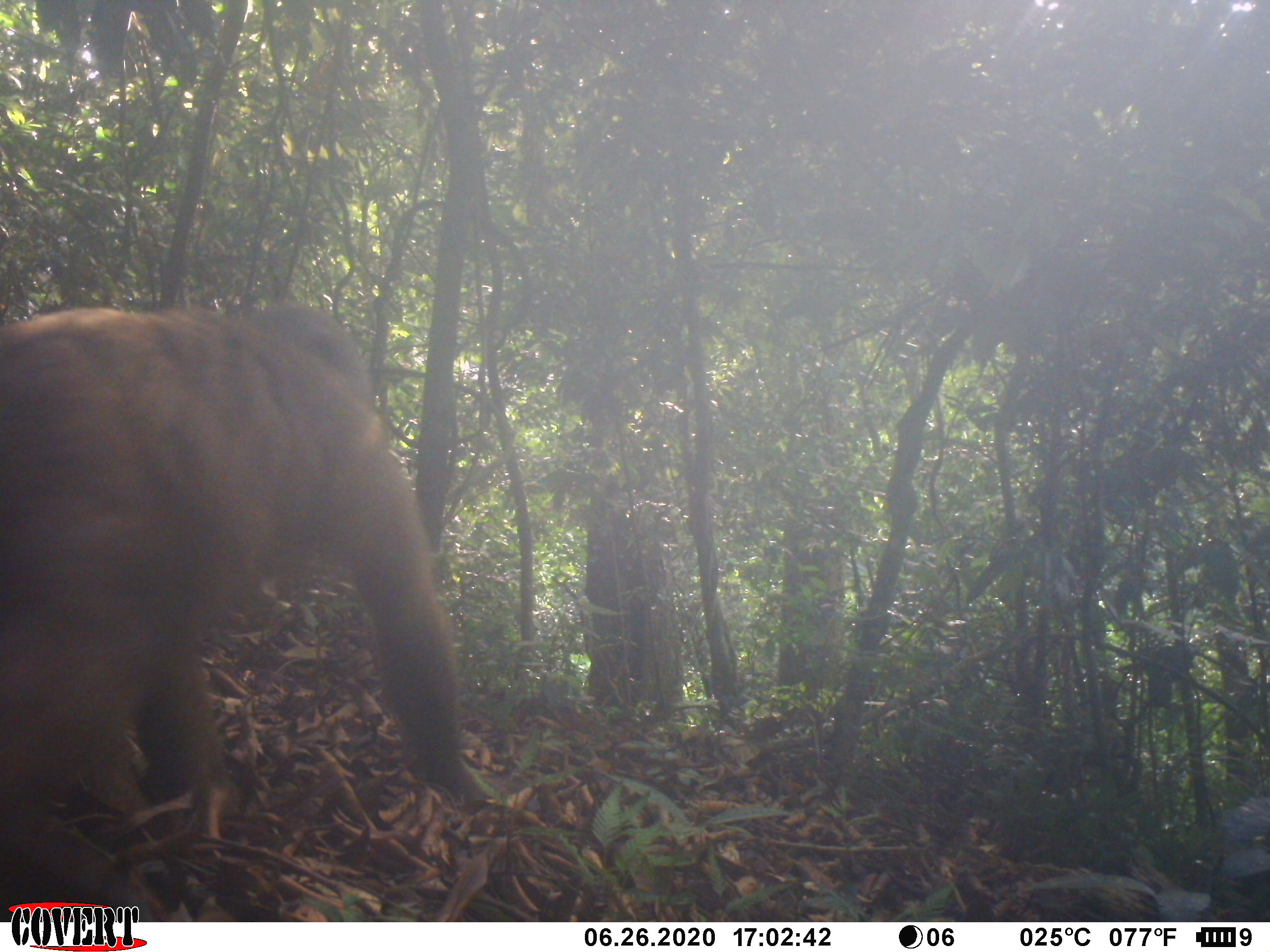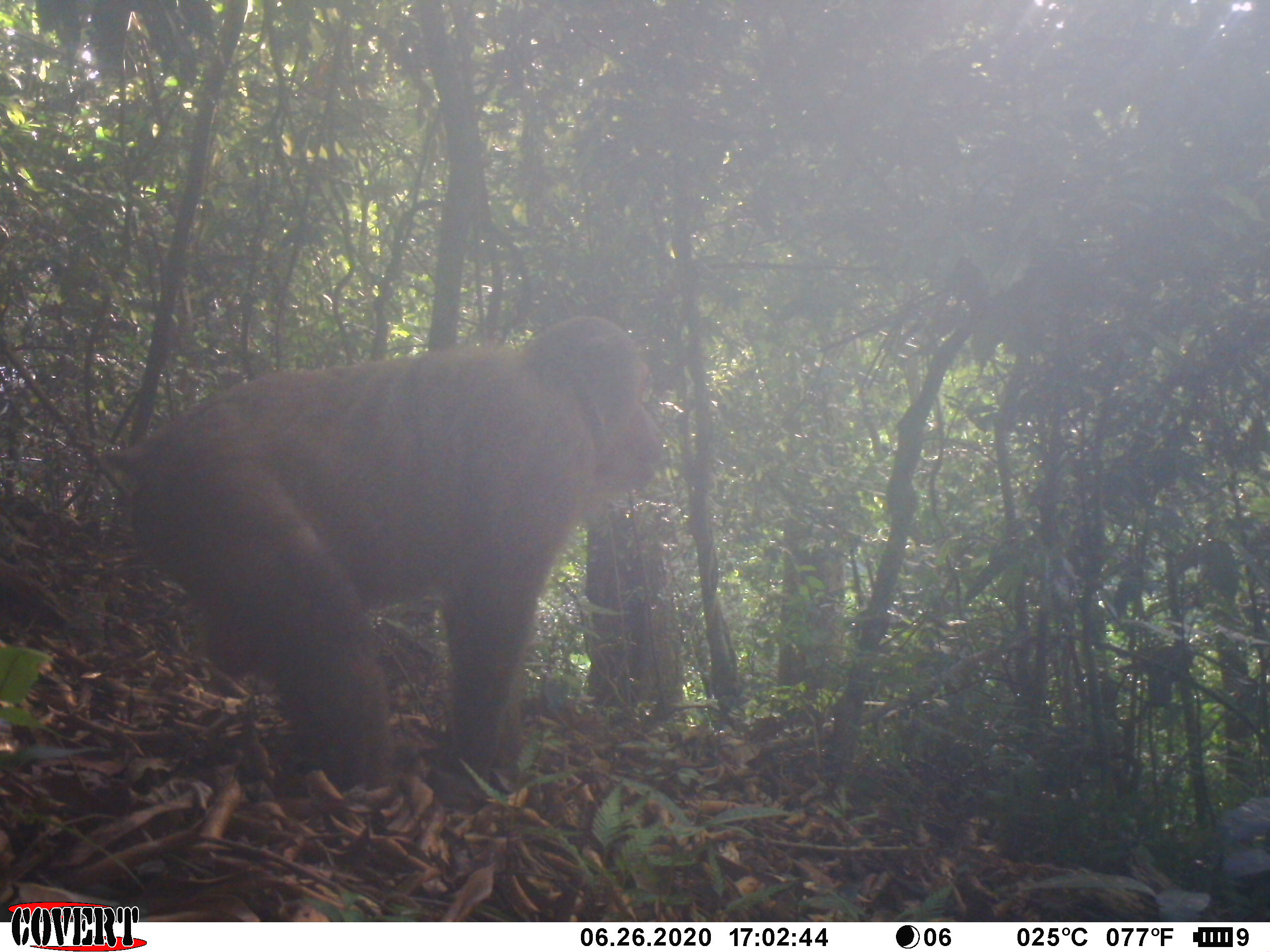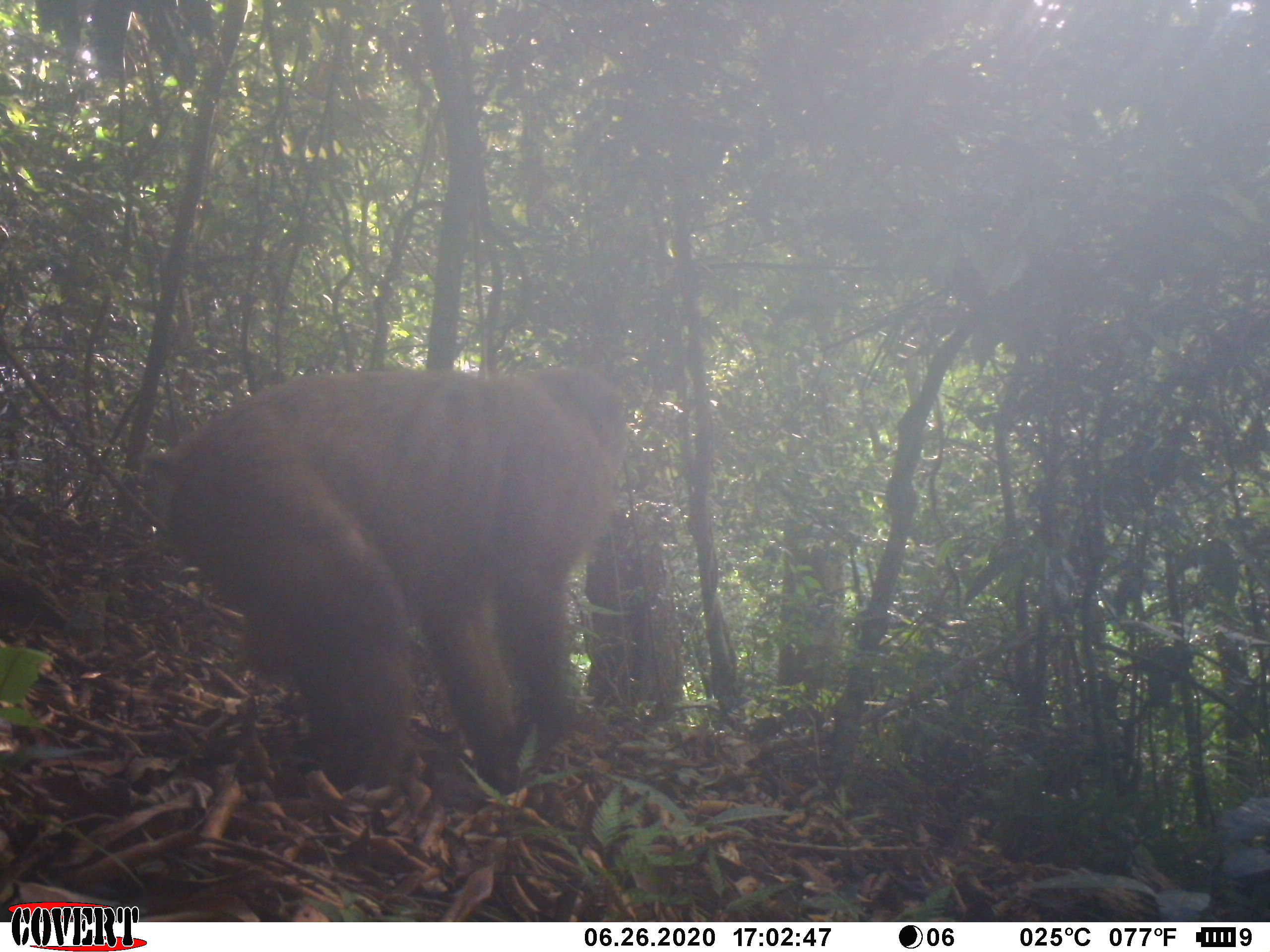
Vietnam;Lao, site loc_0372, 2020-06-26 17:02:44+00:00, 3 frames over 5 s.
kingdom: Animalia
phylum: Chordata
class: Mammalia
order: Primates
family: Cercopithecidae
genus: Macaca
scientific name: Macaca arctoides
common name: stump-tailed macaque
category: stump tailed macaque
Stump tailed macaque (stump-tailed macaque) (Macaca arctoides). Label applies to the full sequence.